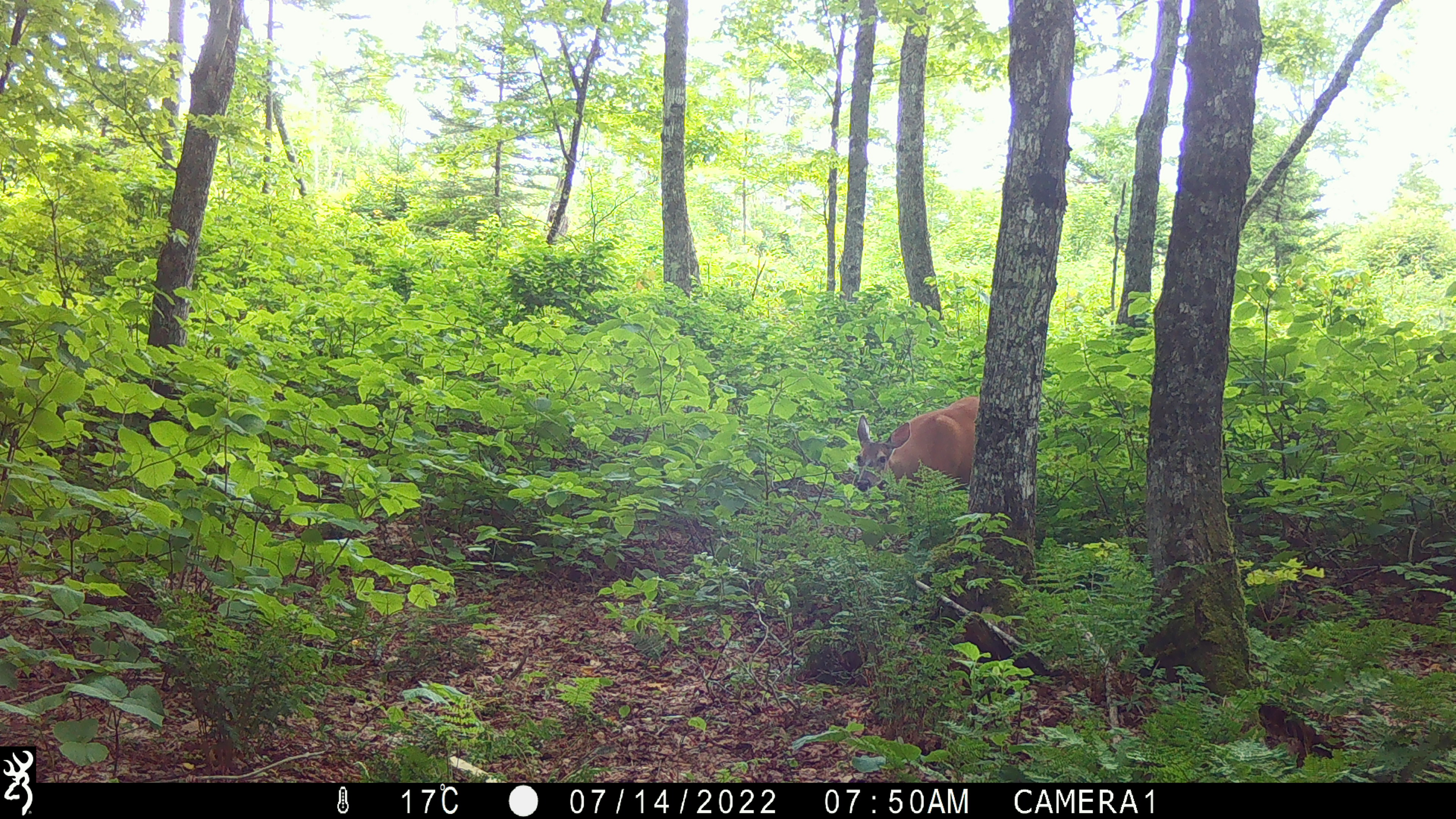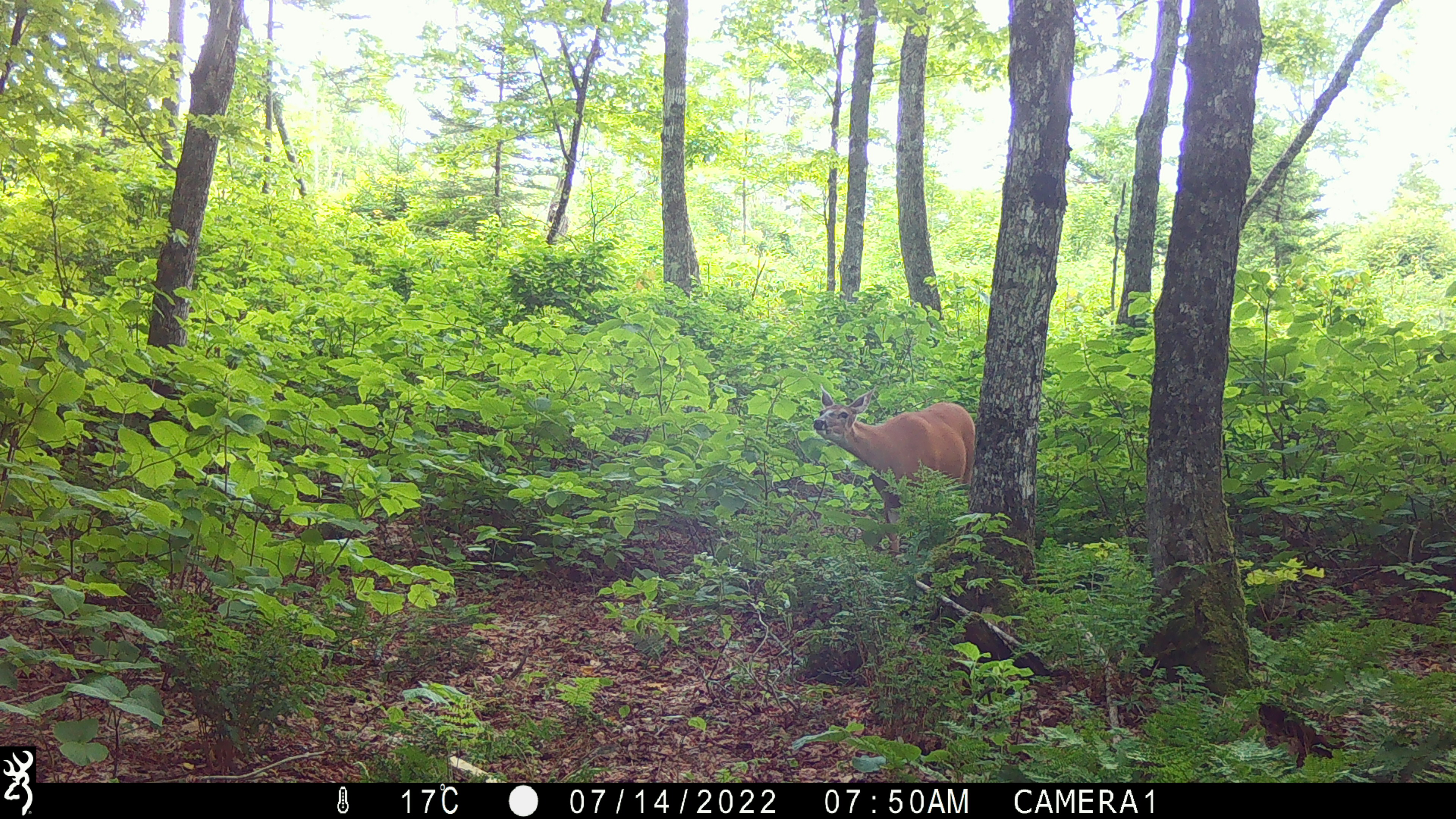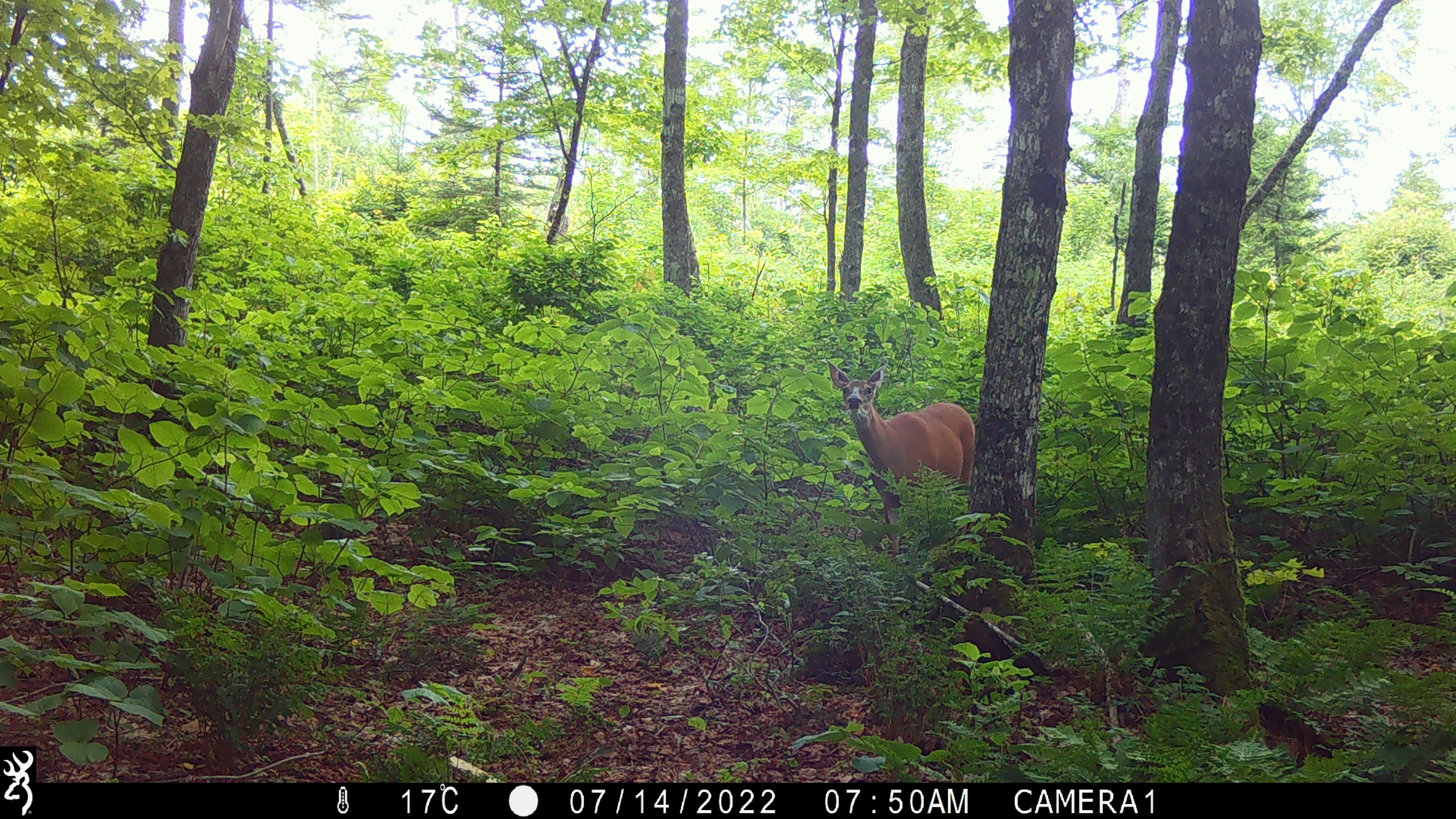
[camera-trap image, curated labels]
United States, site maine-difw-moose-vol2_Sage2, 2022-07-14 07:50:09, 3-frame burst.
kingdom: Animalia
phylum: Chordata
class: Mammalia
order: Artiodactyla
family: Cervidae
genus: Odocoileus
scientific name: Odocoileus virginianus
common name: white-tailed deer